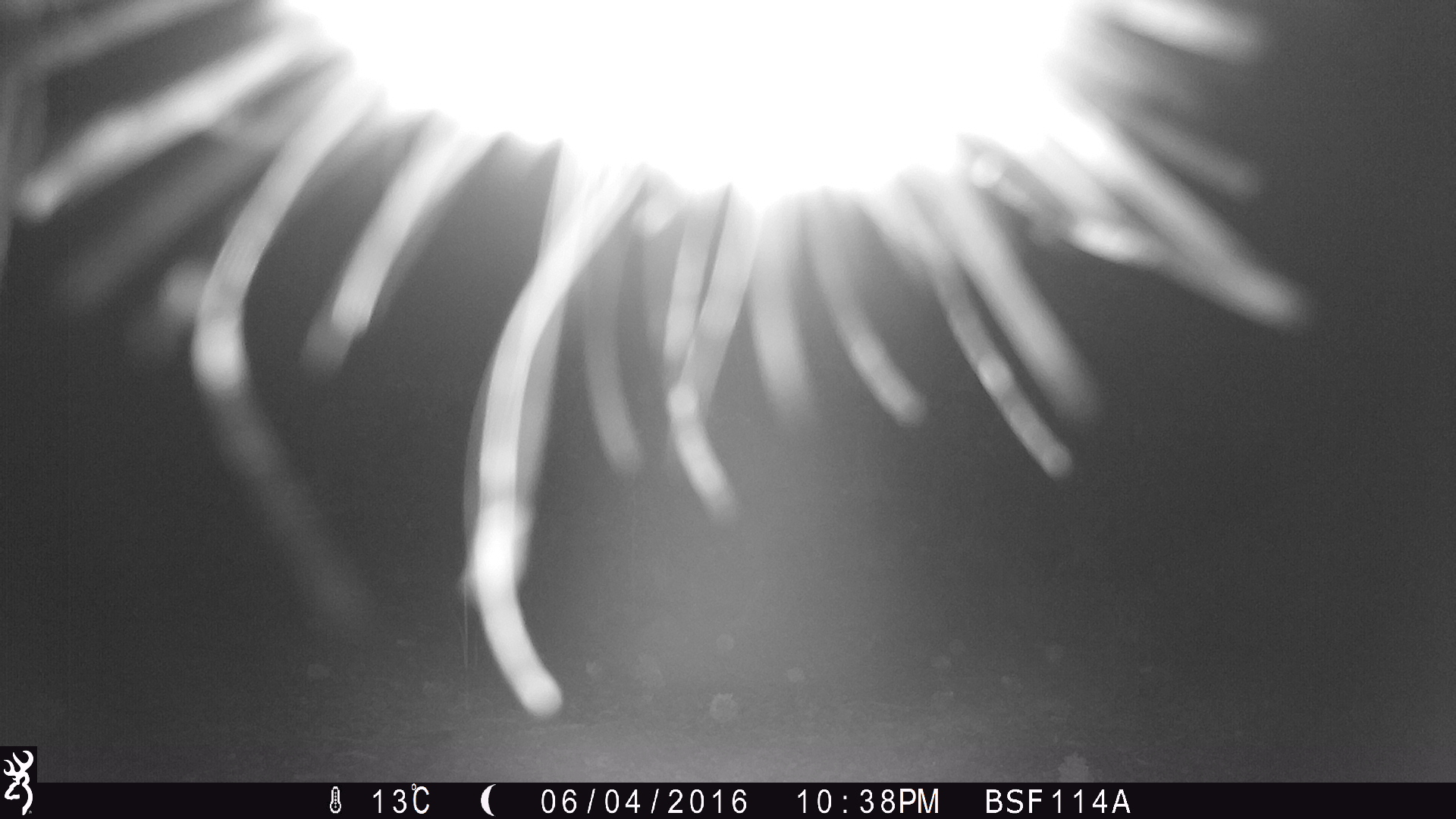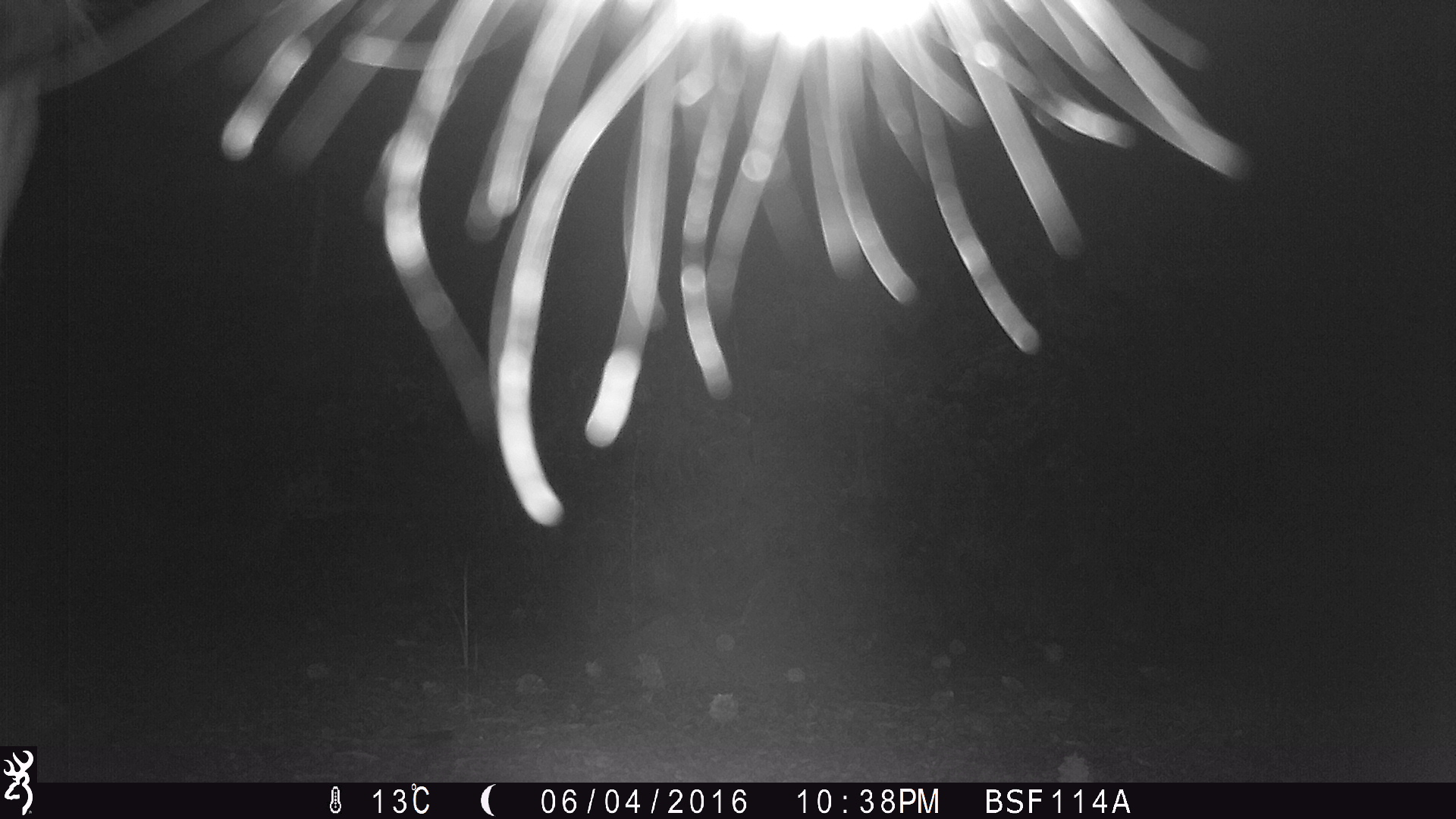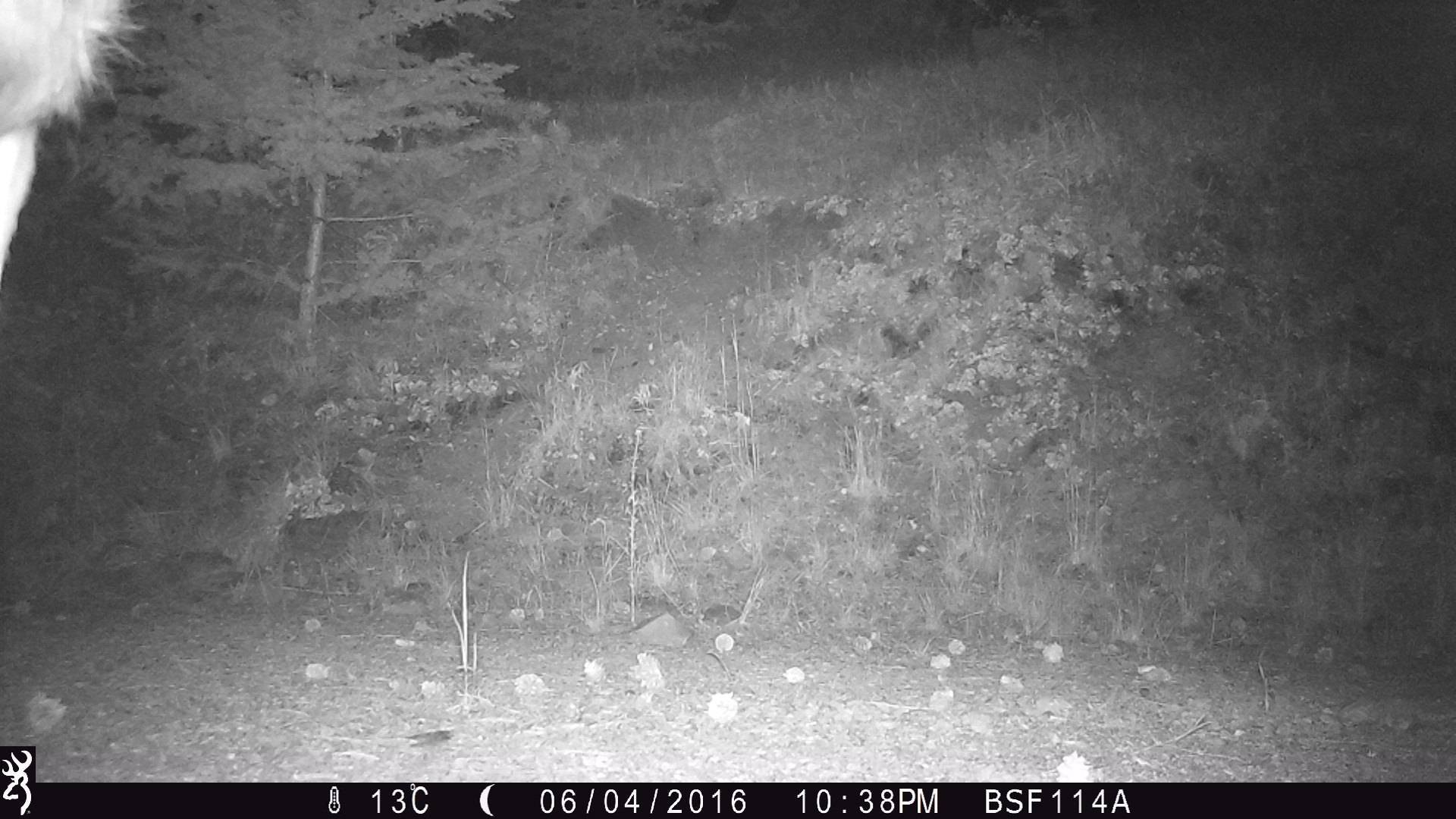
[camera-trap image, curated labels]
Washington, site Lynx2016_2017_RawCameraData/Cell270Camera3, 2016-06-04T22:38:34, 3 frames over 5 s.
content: unidentified animal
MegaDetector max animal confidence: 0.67